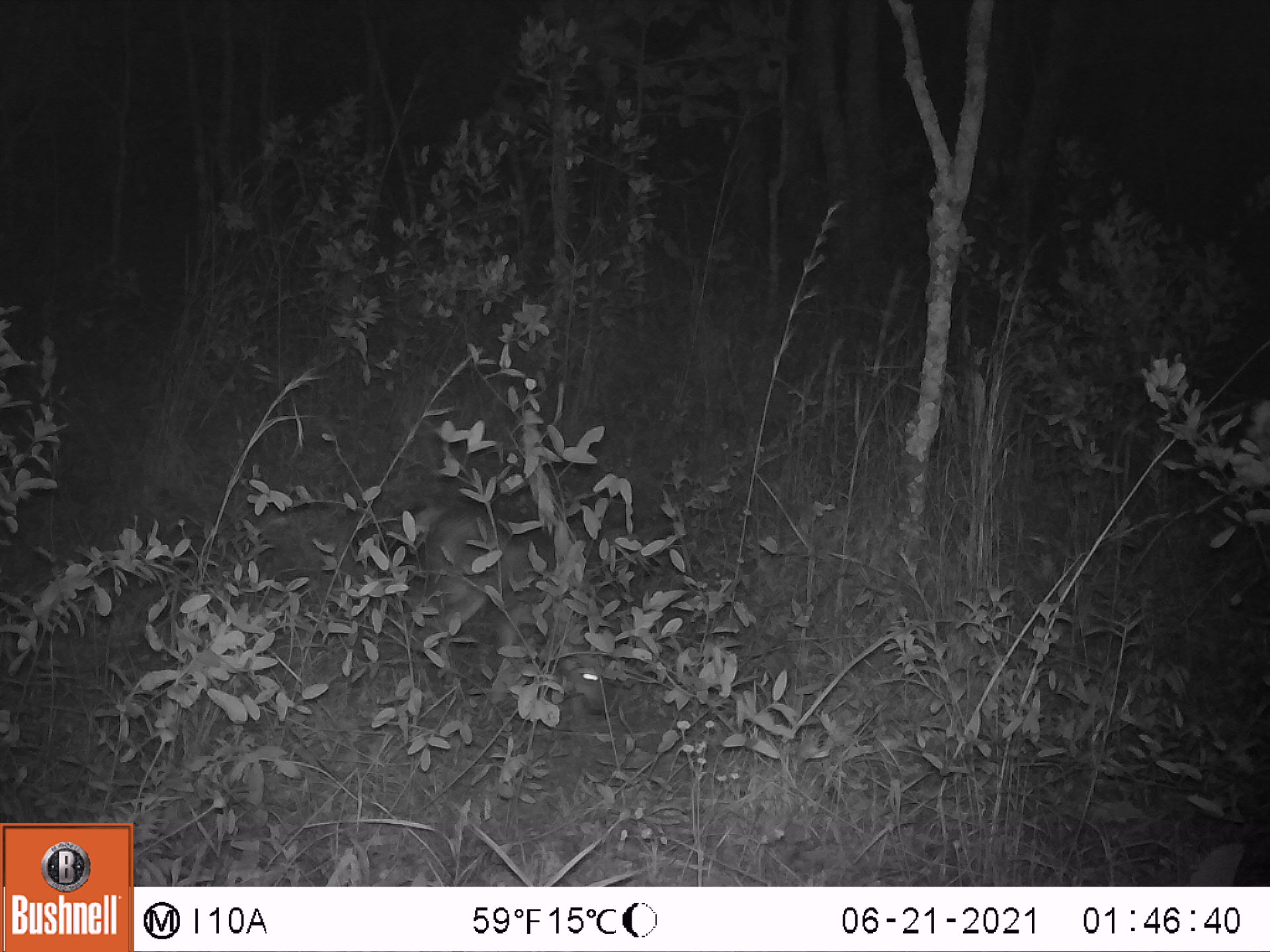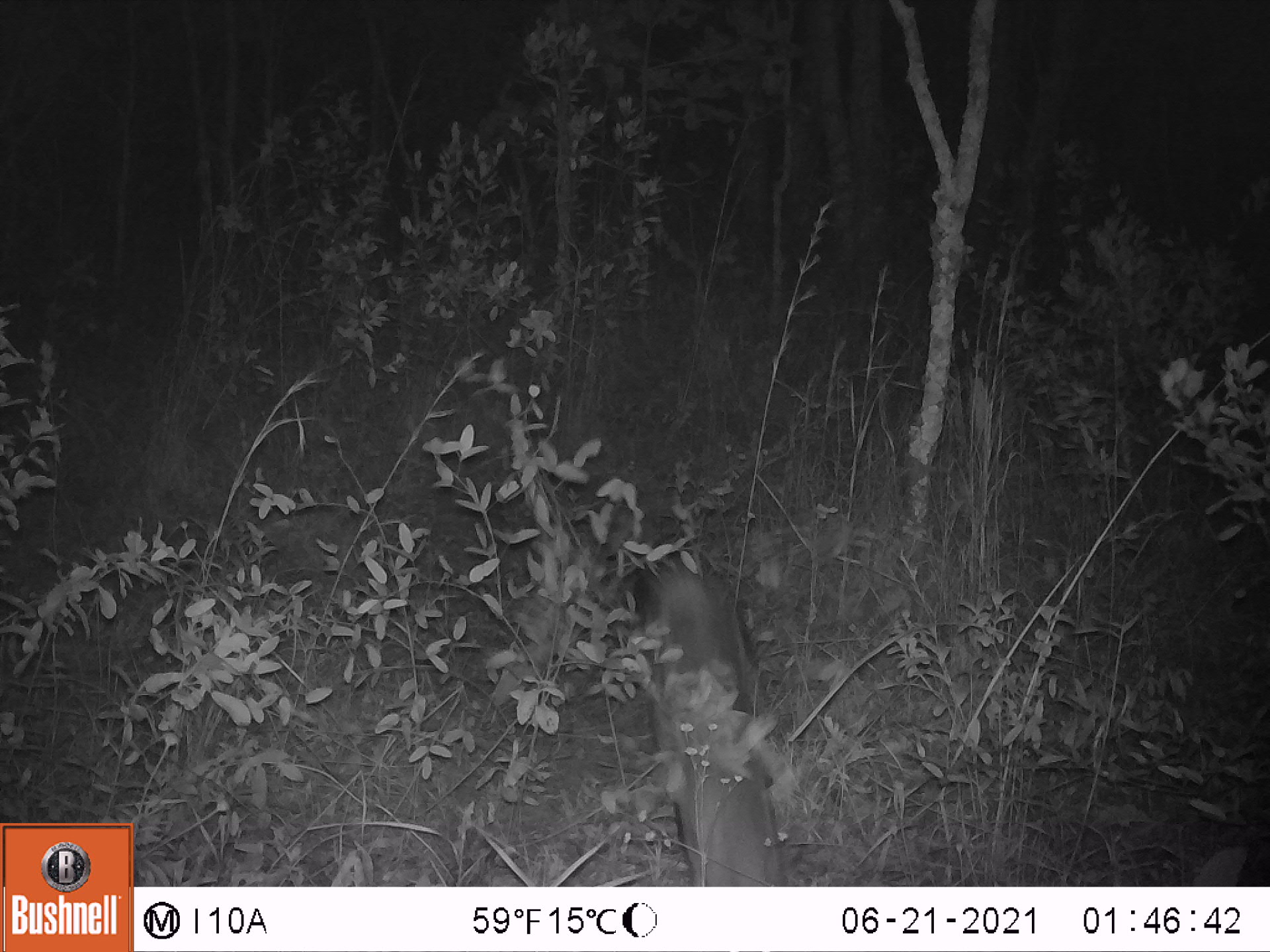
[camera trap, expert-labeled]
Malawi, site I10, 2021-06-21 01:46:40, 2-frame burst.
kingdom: Animalia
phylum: Chordata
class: Mammalia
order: Carnivora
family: Canidae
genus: Lupulella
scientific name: Lupulella adusta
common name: side-striped jackal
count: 1